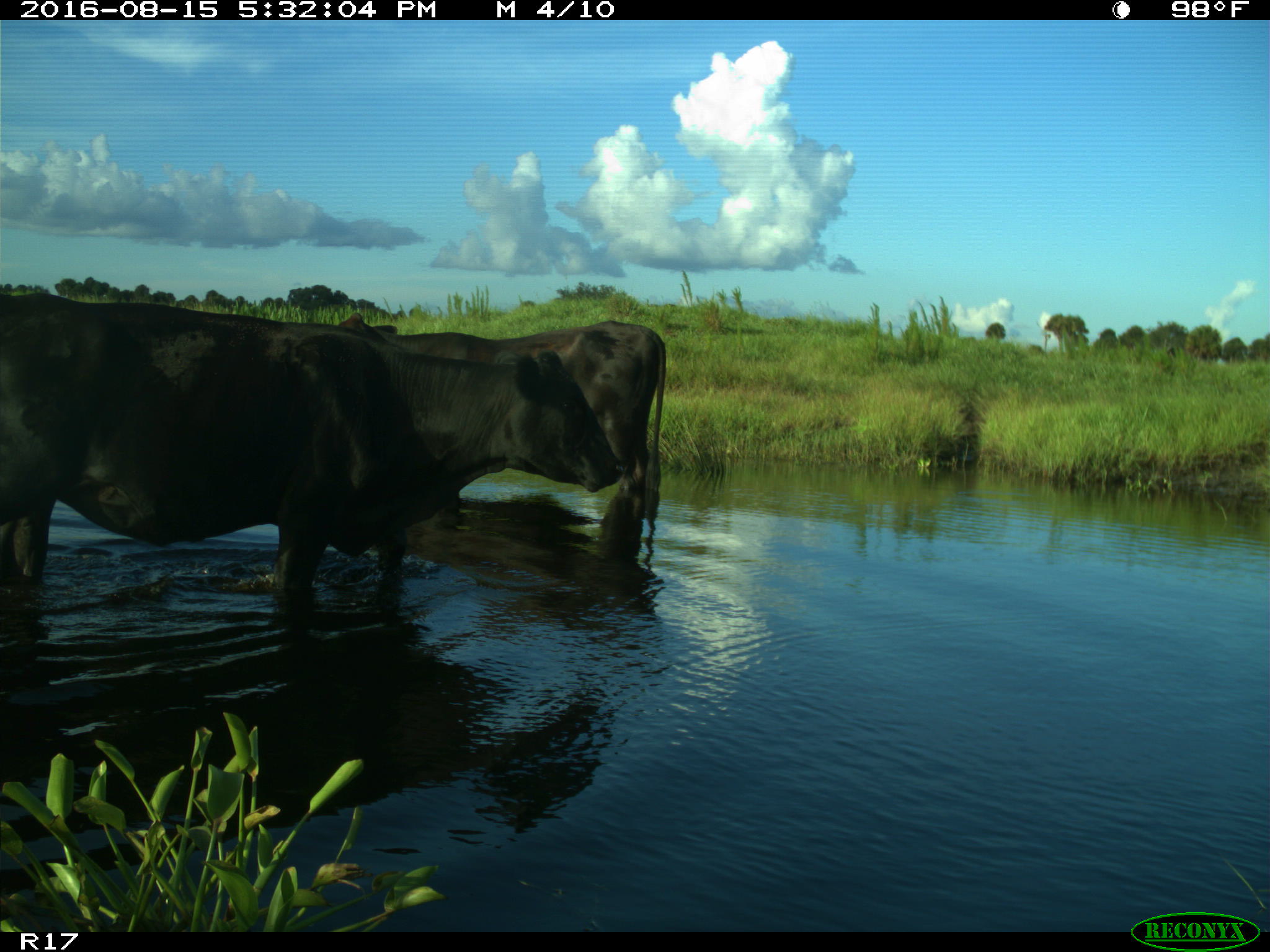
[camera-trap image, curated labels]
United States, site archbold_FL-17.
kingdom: Animalia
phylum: Chordata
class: Mammalia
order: Artiodactyla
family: Bovidae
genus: Bos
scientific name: Bos taurus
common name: domestic cow